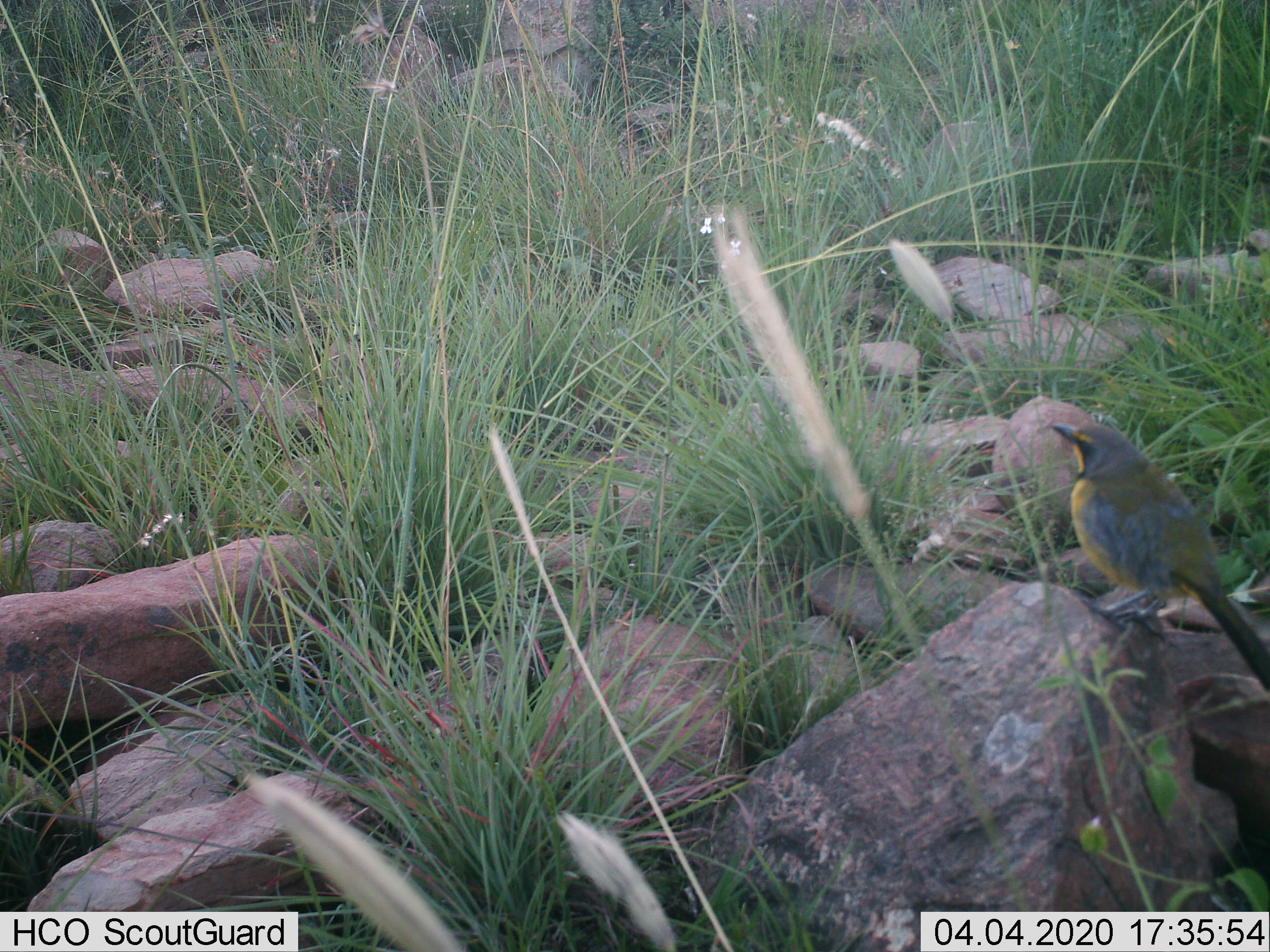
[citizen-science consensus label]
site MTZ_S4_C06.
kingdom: Animalia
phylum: Chordata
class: Aves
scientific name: Aves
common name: bird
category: birdother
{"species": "birdother (bird) (Aves)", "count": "1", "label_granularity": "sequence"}